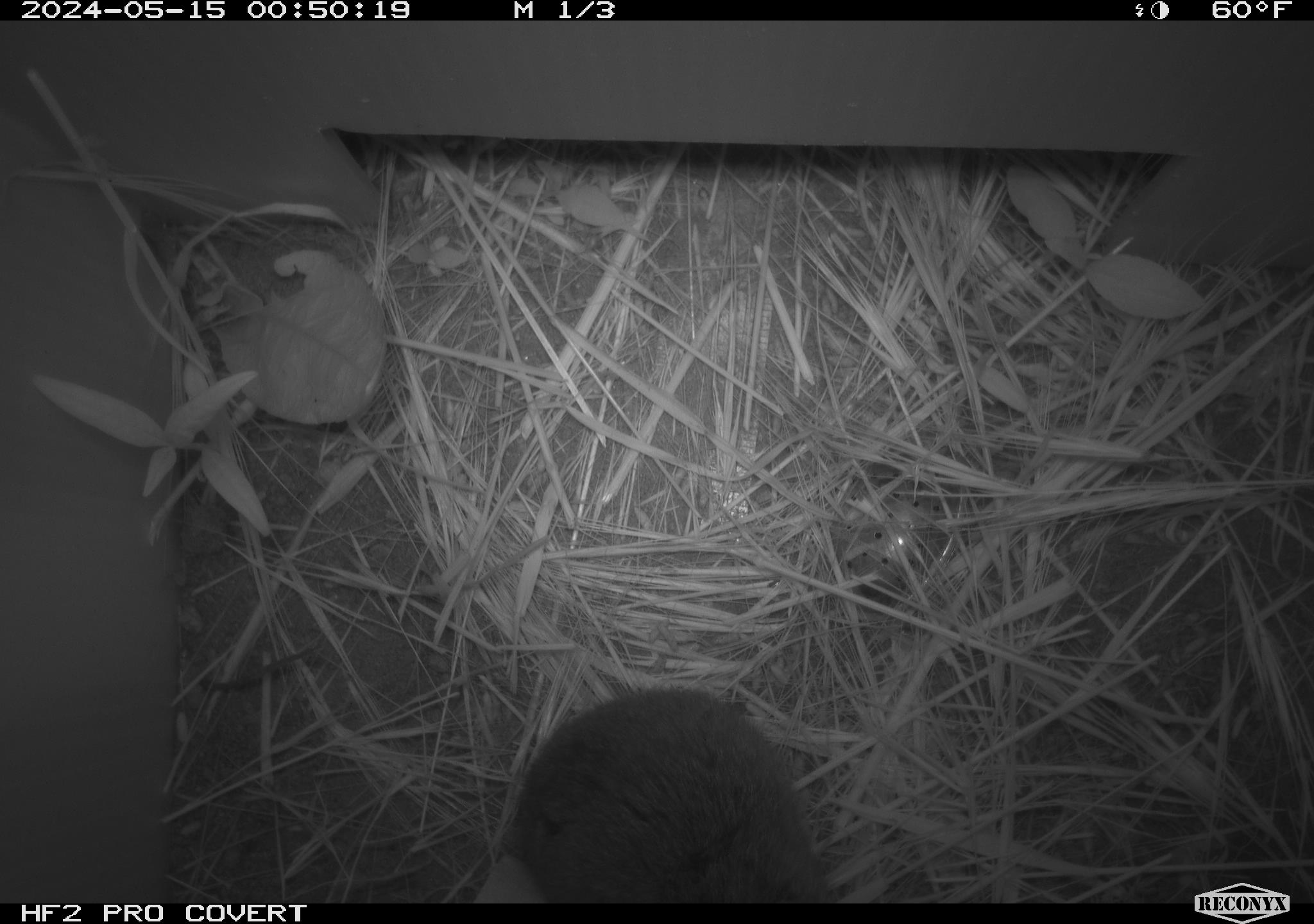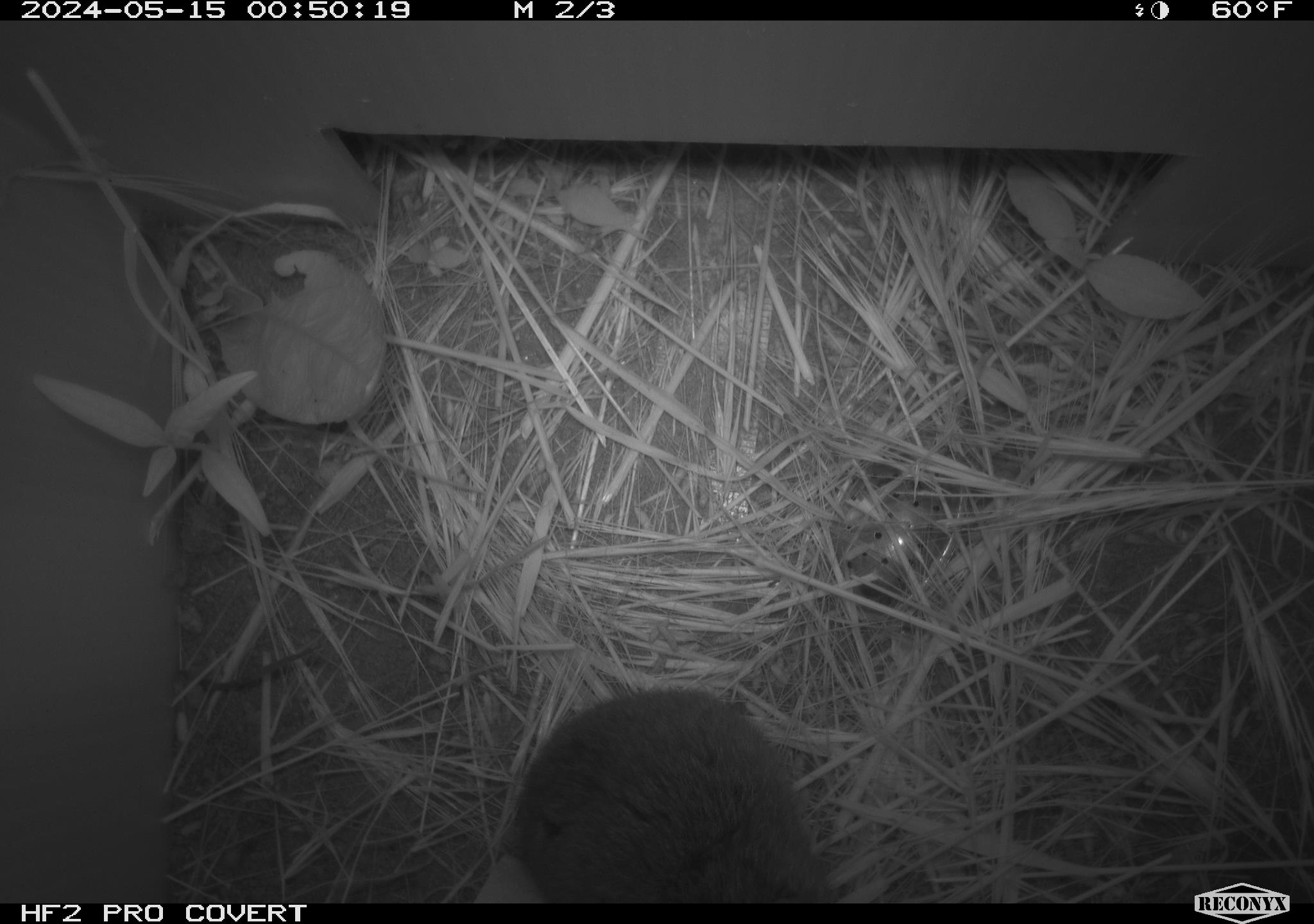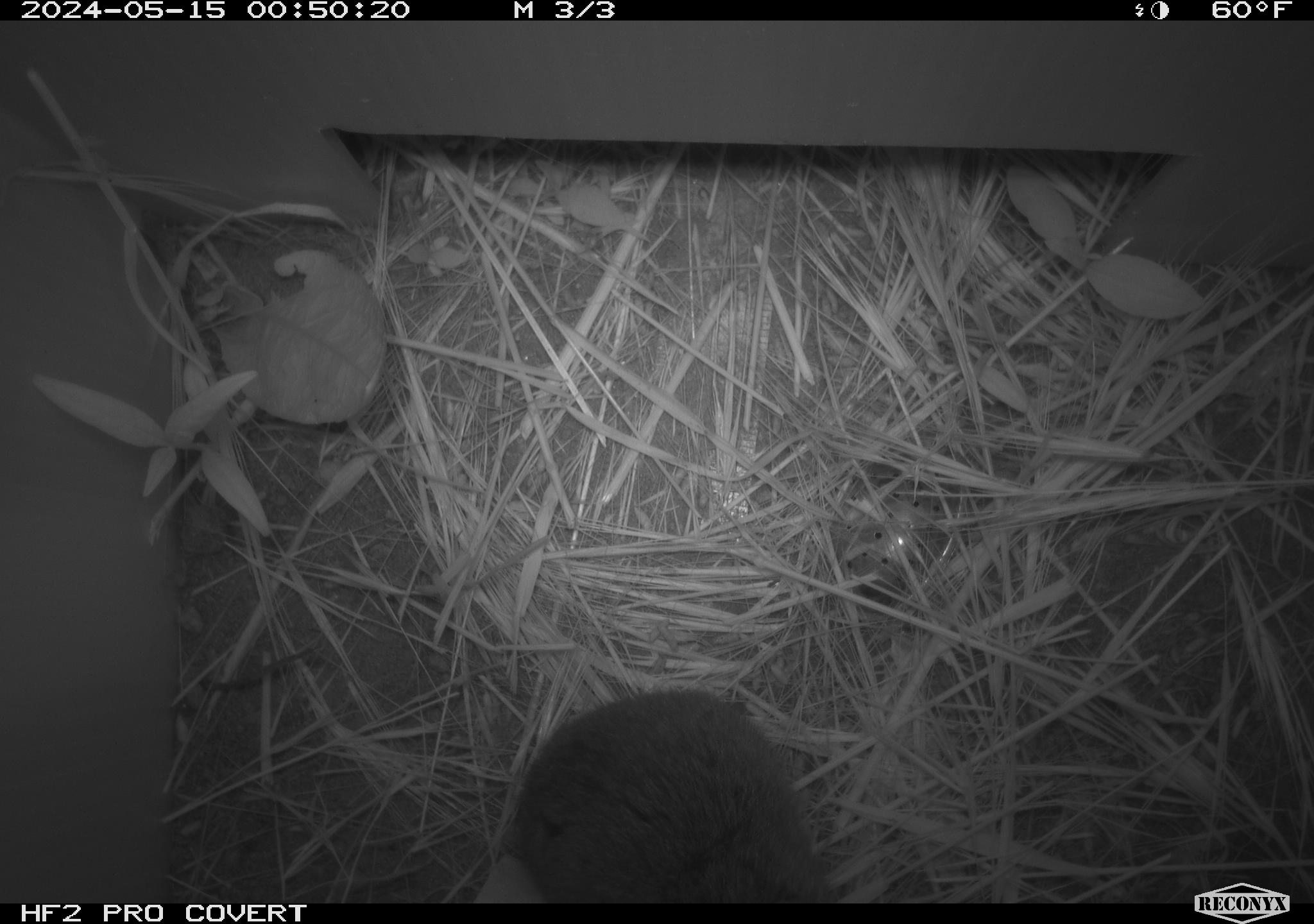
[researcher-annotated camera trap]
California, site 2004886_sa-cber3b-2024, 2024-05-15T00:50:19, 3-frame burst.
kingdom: Animalia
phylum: Chordata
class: Mammalia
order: Rodentia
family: Cricetidae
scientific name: Arvicolinae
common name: voles, lemmings, and muskrats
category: arvicolinae subfamily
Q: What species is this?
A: Arvicolinae subfamily (voles, lemmings, and muskrats) (Arvicolinae).